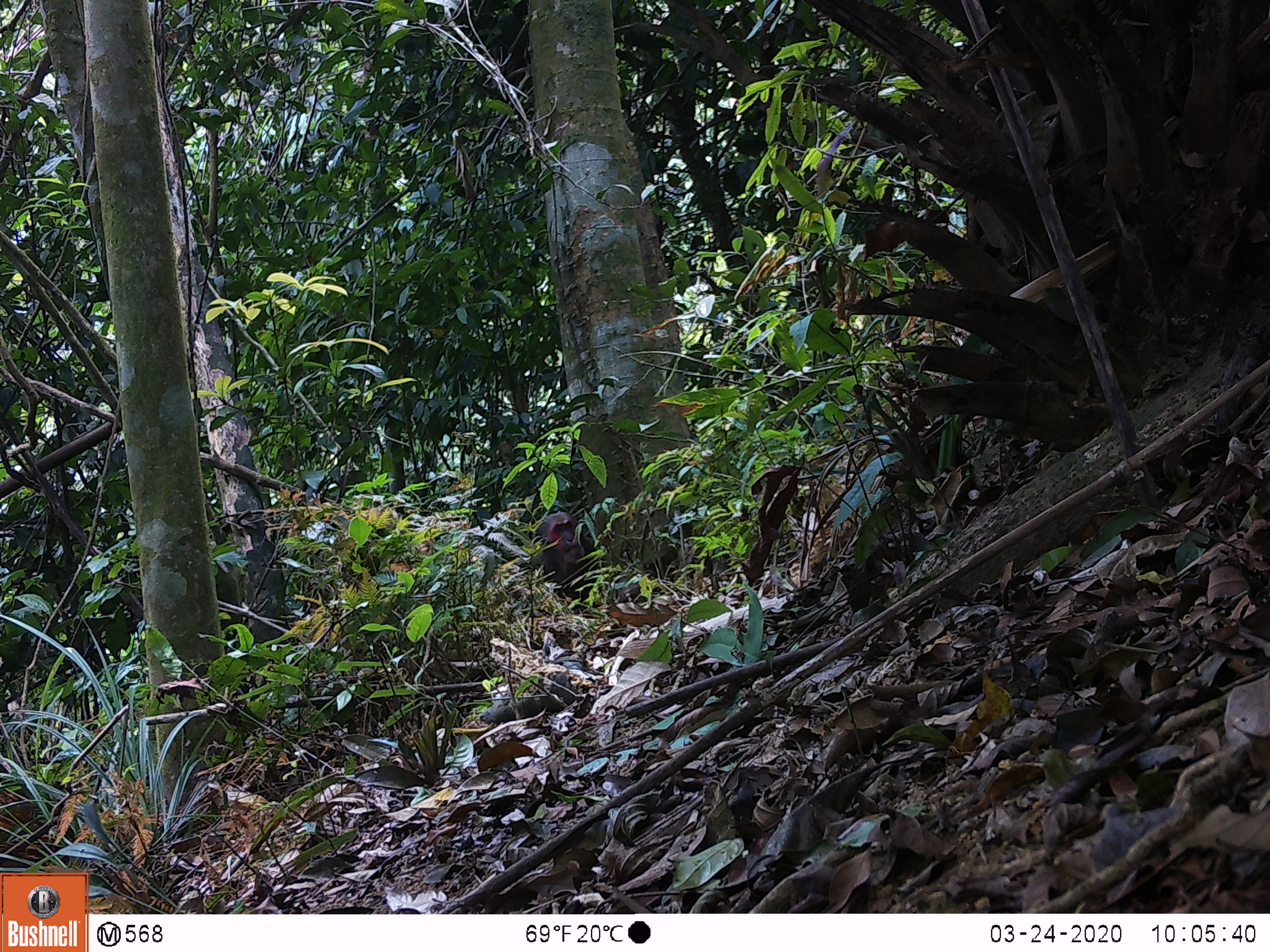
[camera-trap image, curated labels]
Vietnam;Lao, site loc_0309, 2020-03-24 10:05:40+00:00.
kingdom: Animalia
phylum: Chordata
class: Mammalia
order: Primates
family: Cercopithecidae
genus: Macaca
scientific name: Macaca arctoides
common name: stump-tailed macaque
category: stump tailed macaque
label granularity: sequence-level